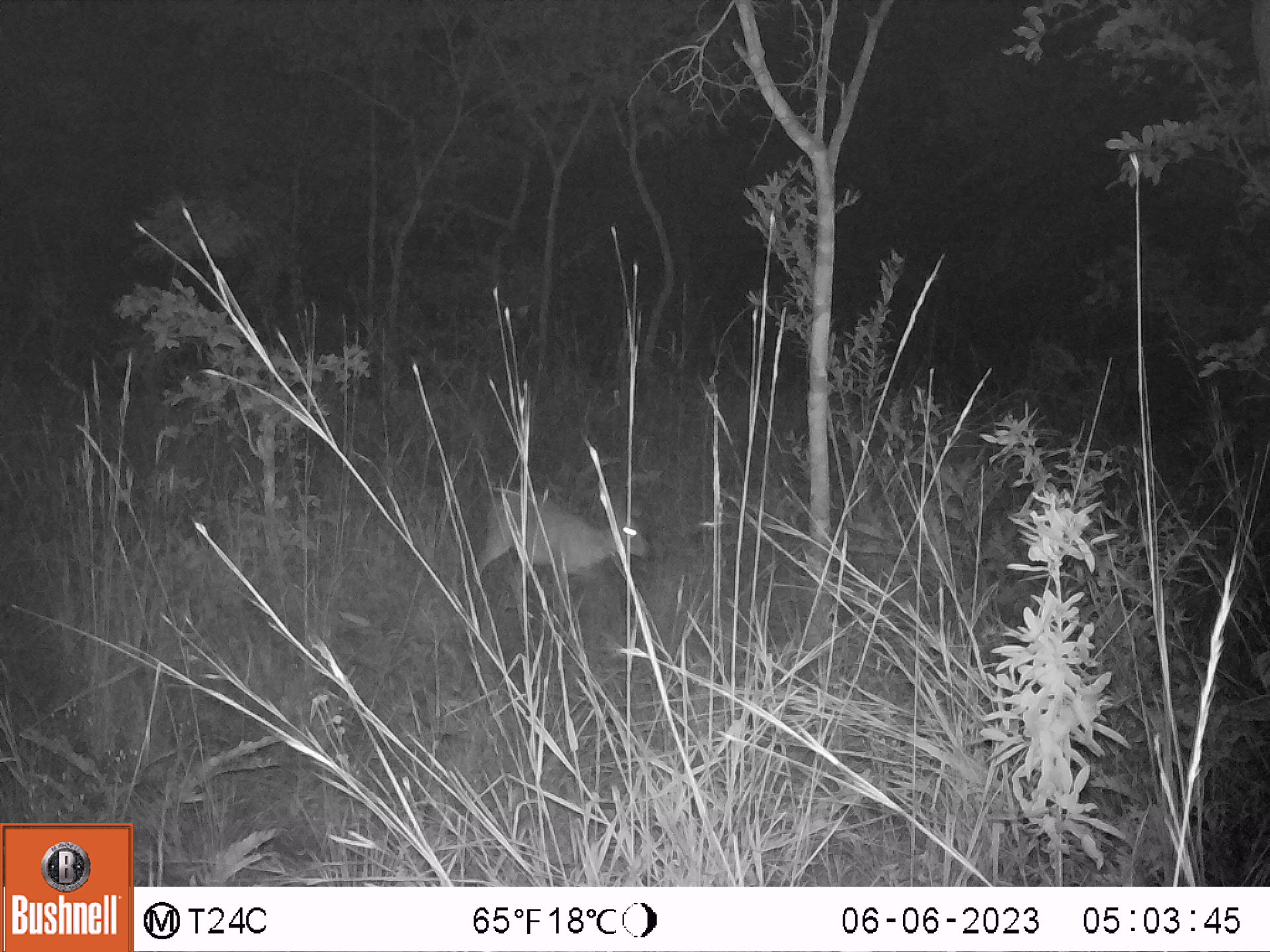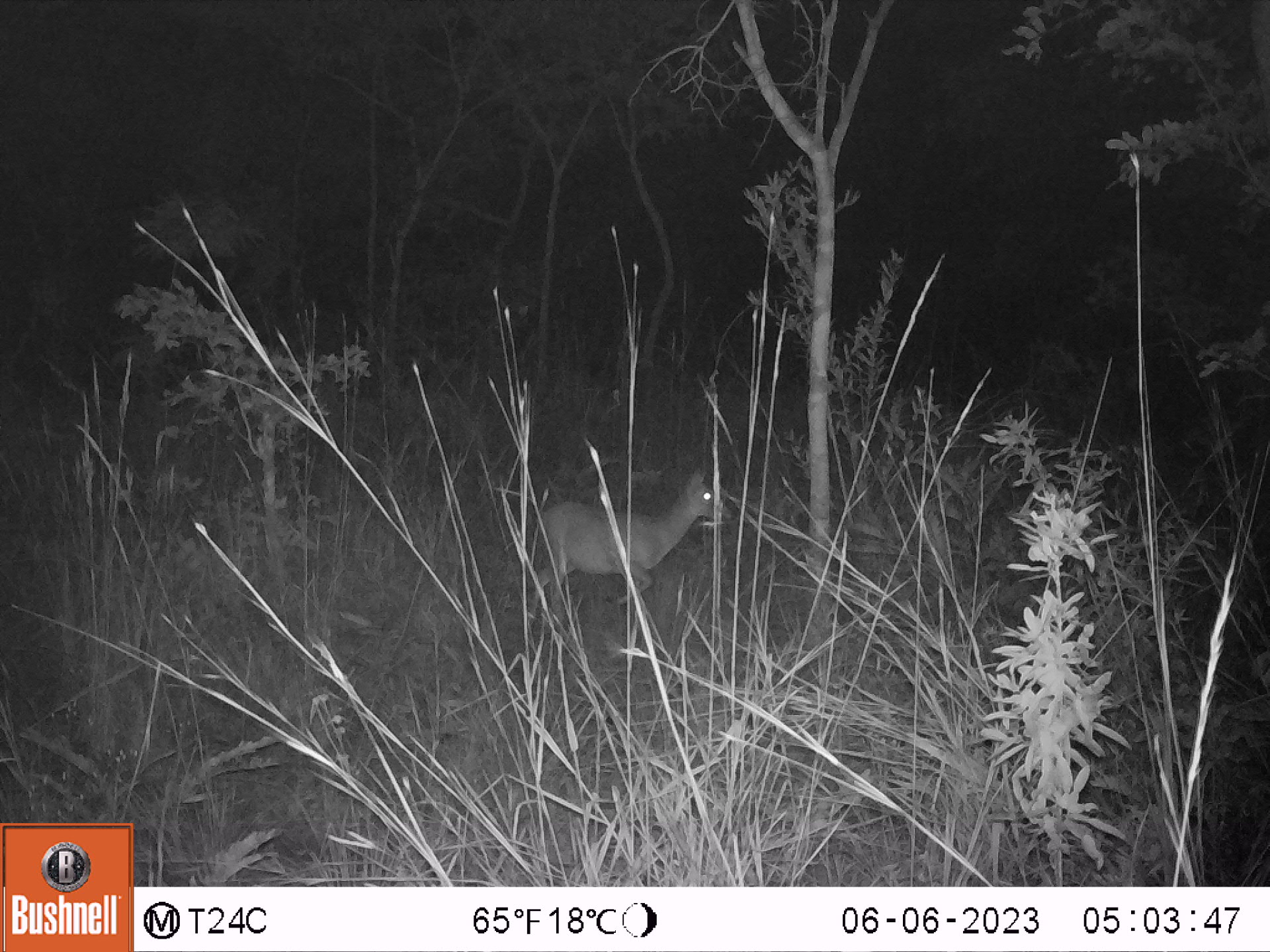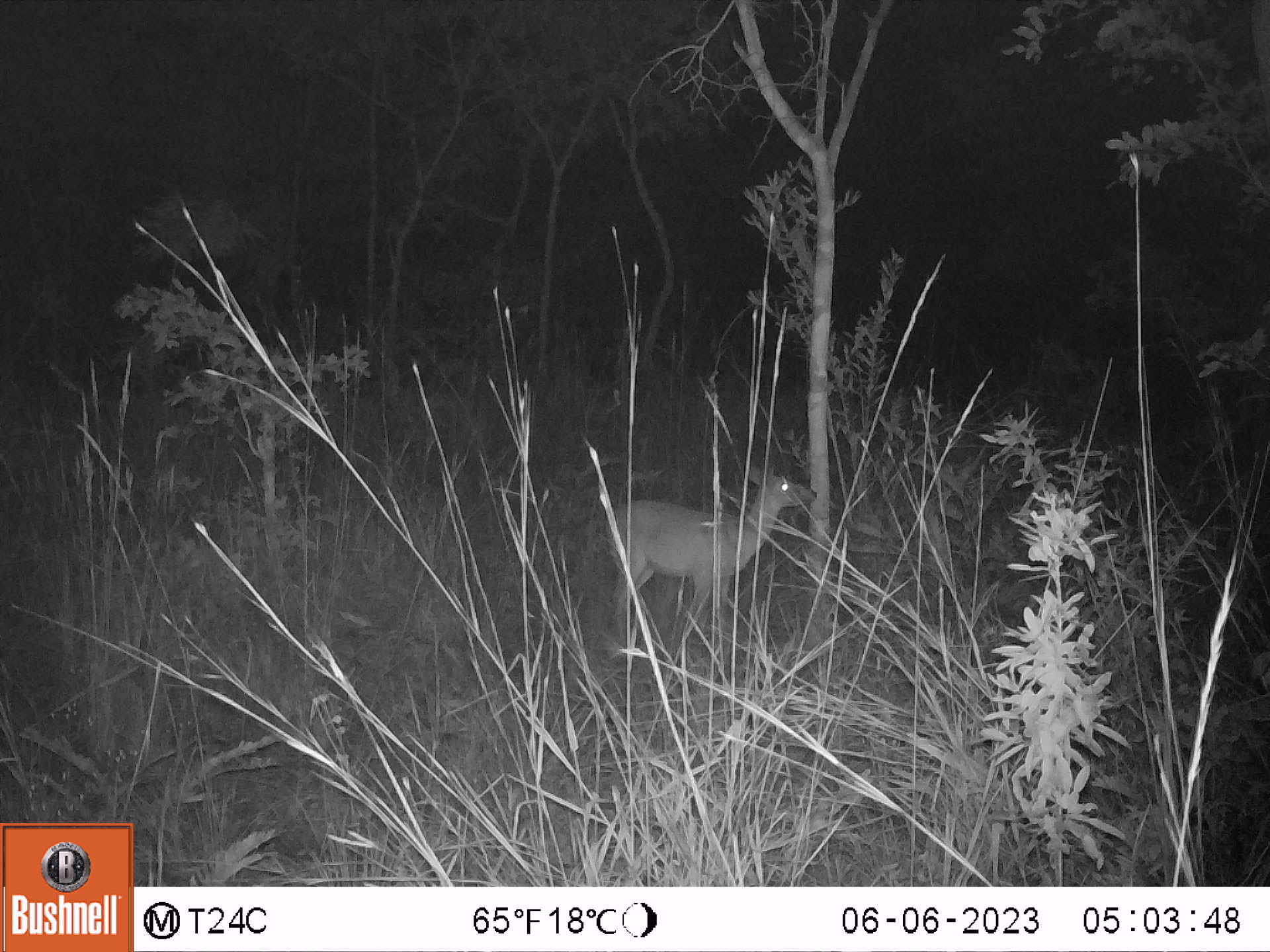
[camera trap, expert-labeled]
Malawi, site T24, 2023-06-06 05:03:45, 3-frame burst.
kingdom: Animalia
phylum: Chordata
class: Mammalia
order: Artiodactyla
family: Bovidae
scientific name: Antilopinae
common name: small antelope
Small antelope (Antilopinae), count 1.